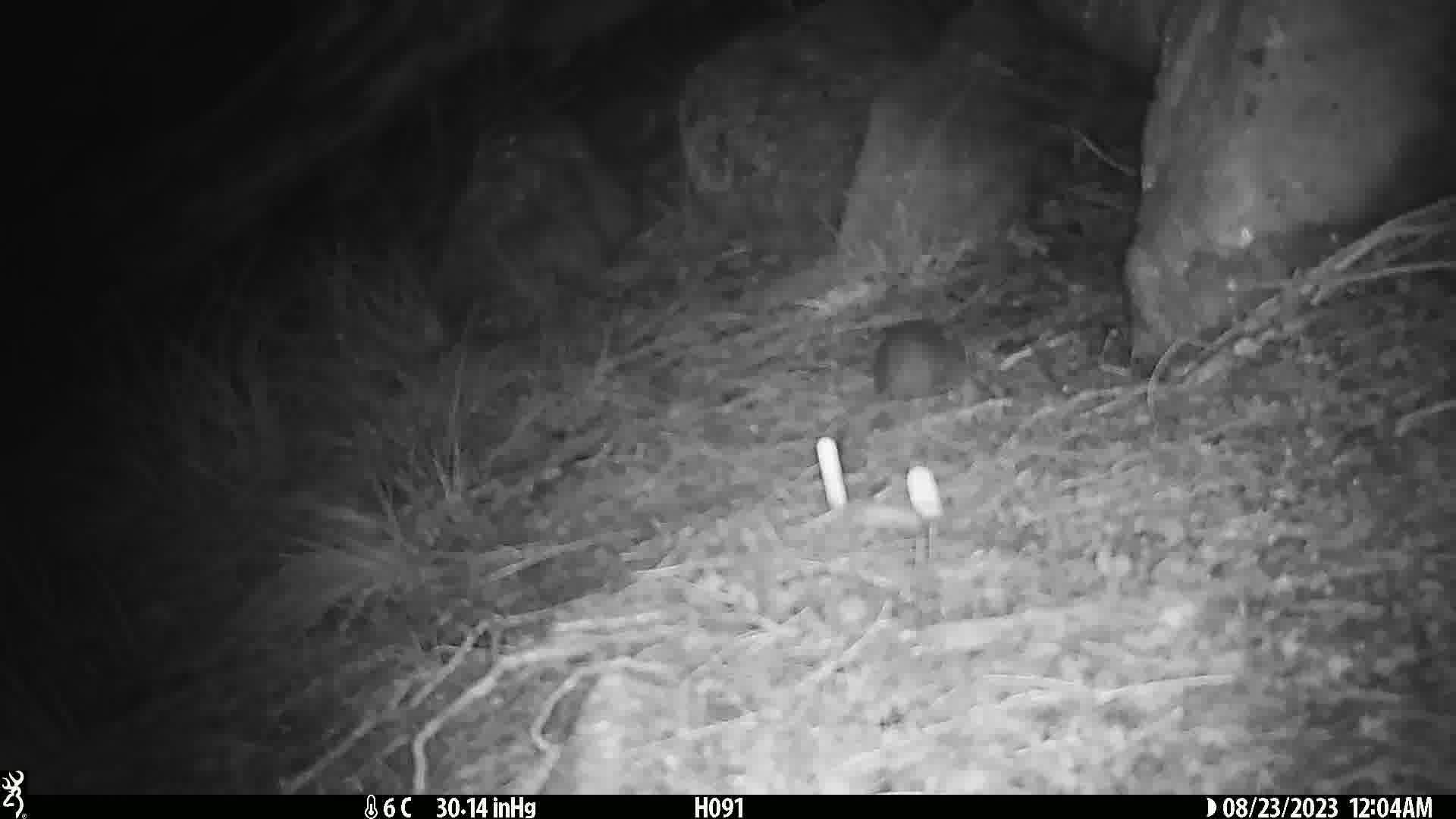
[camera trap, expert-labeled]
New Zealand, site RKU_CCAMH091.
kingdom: Animalia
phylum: Chordata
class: Mammalia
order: Rodentia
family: Muridae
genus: Rattus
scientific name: Rattus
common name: rat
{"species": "rat (Rattus)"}